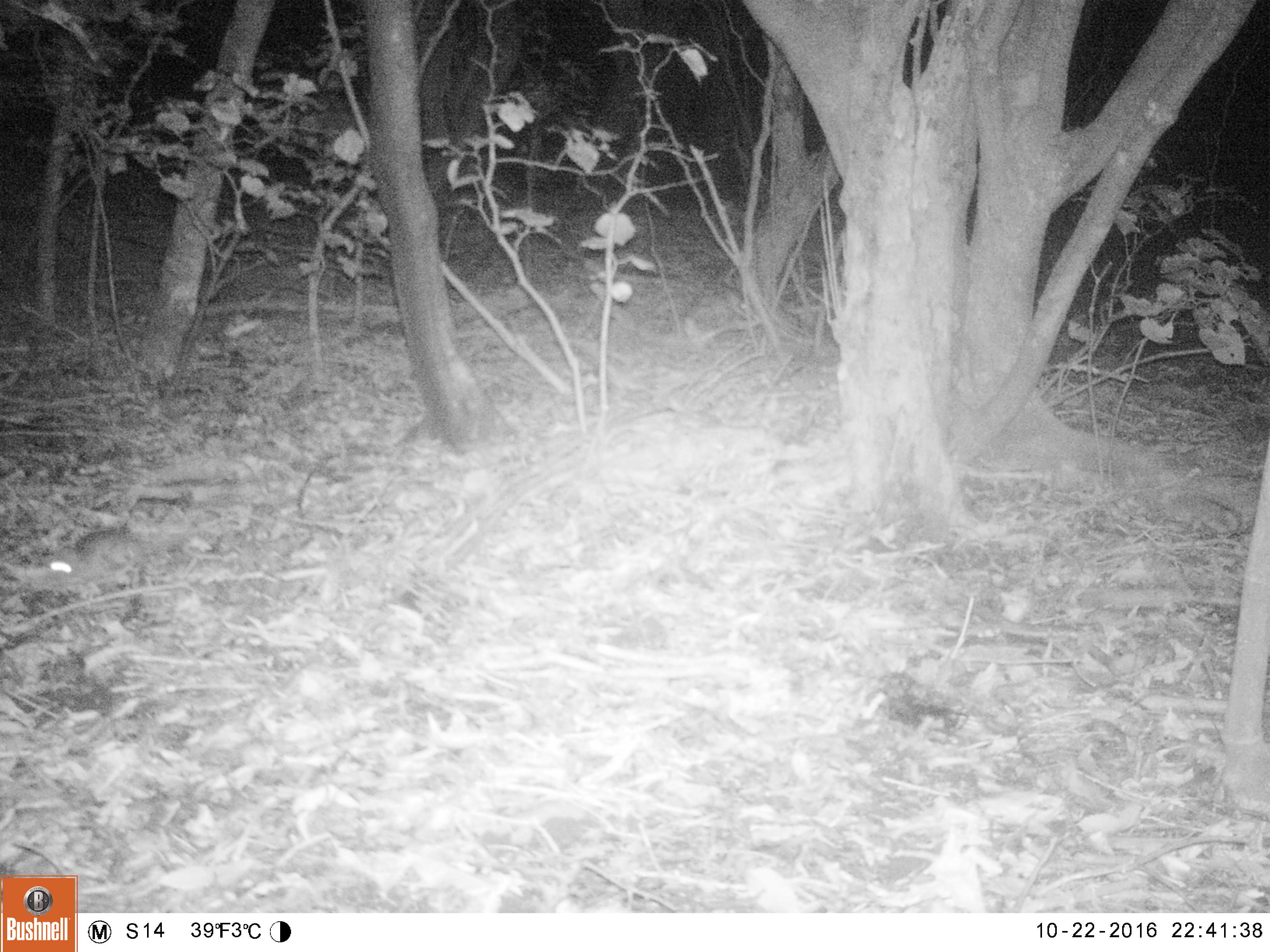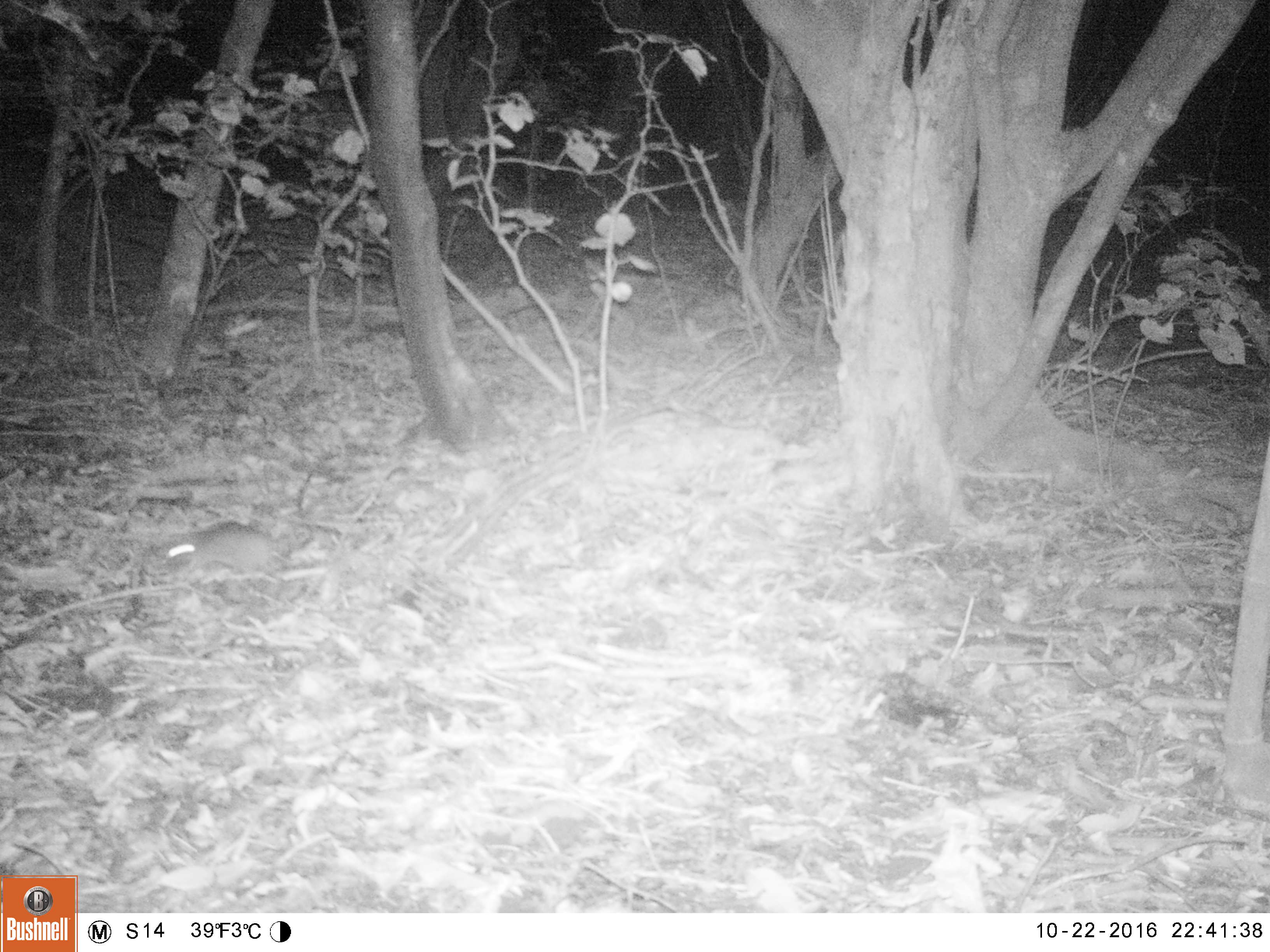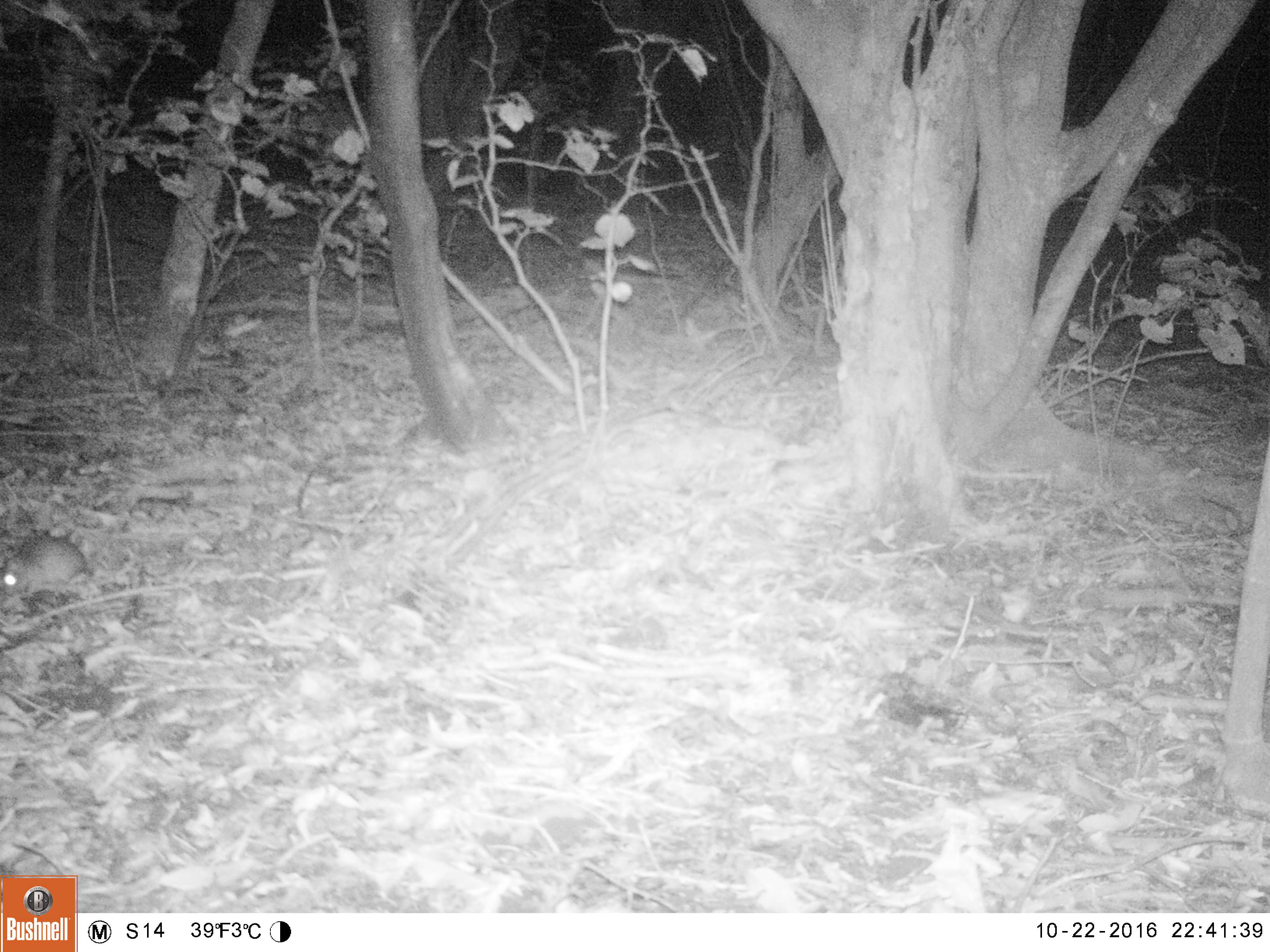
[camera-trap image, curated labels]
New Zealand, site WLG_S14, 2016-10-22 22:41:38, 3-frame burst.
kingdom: Animalia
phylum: Chordata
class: Mammalia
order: Rodentia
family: Muridae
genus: Rattus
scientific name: Rattus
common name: rat